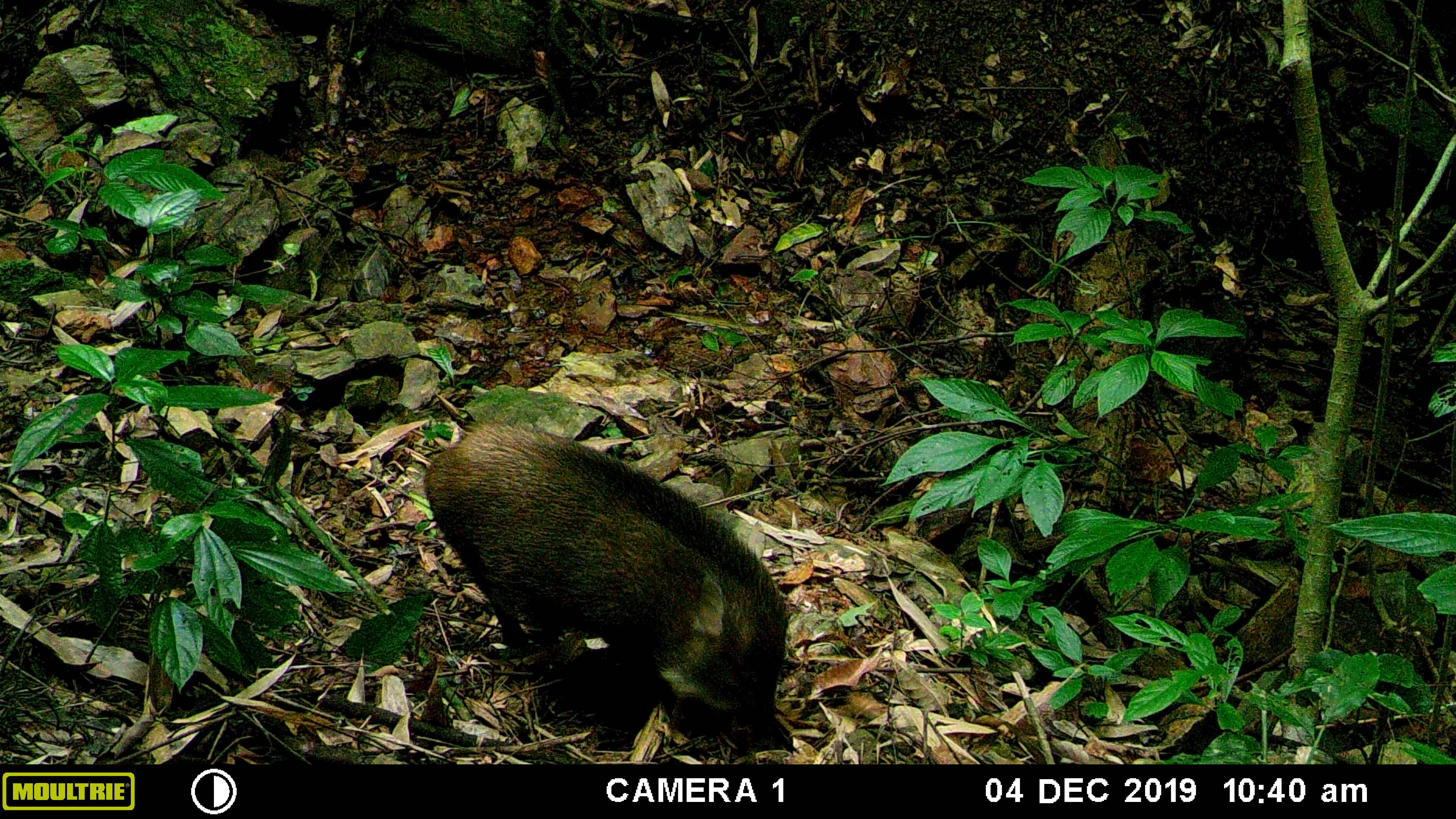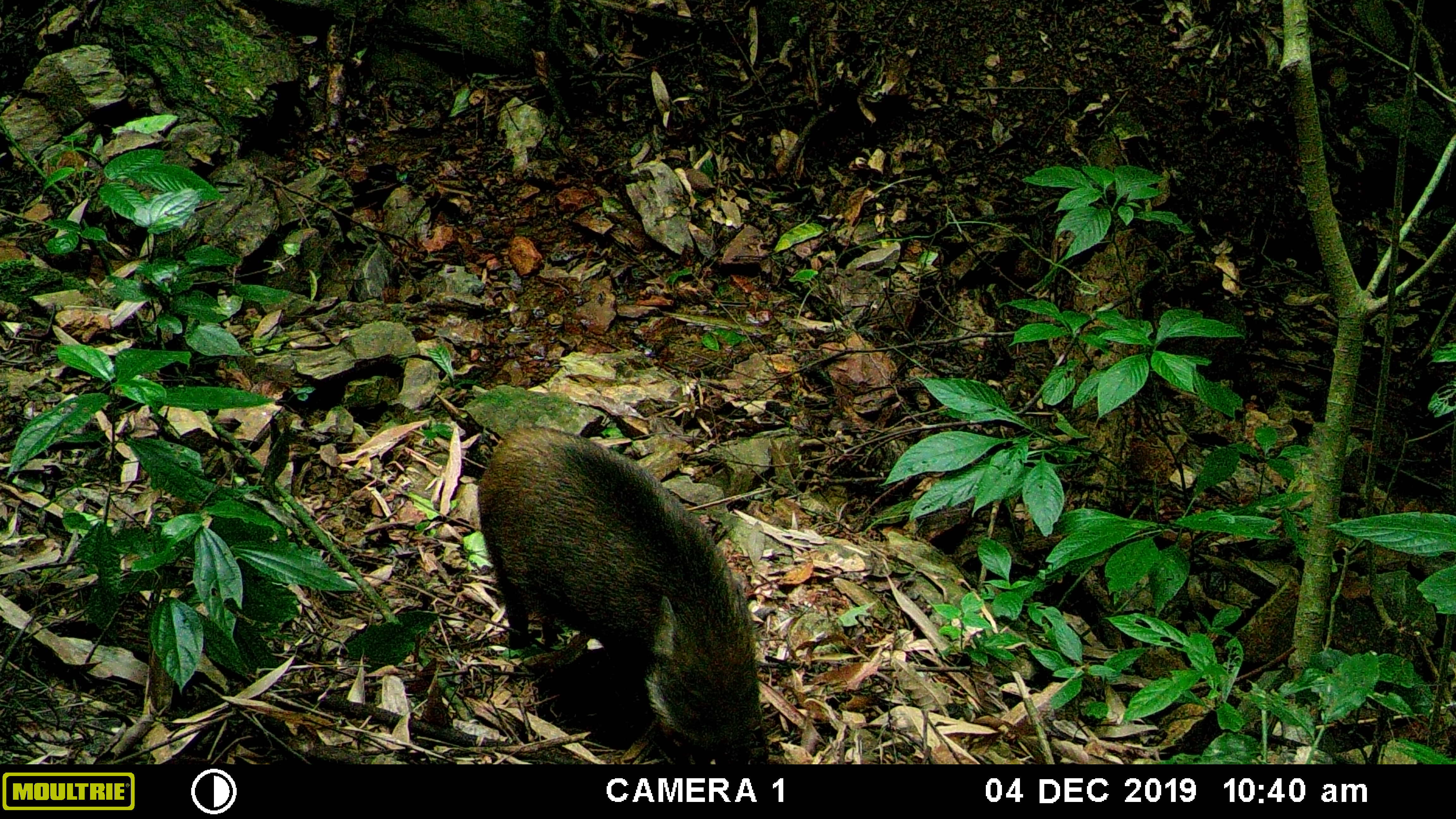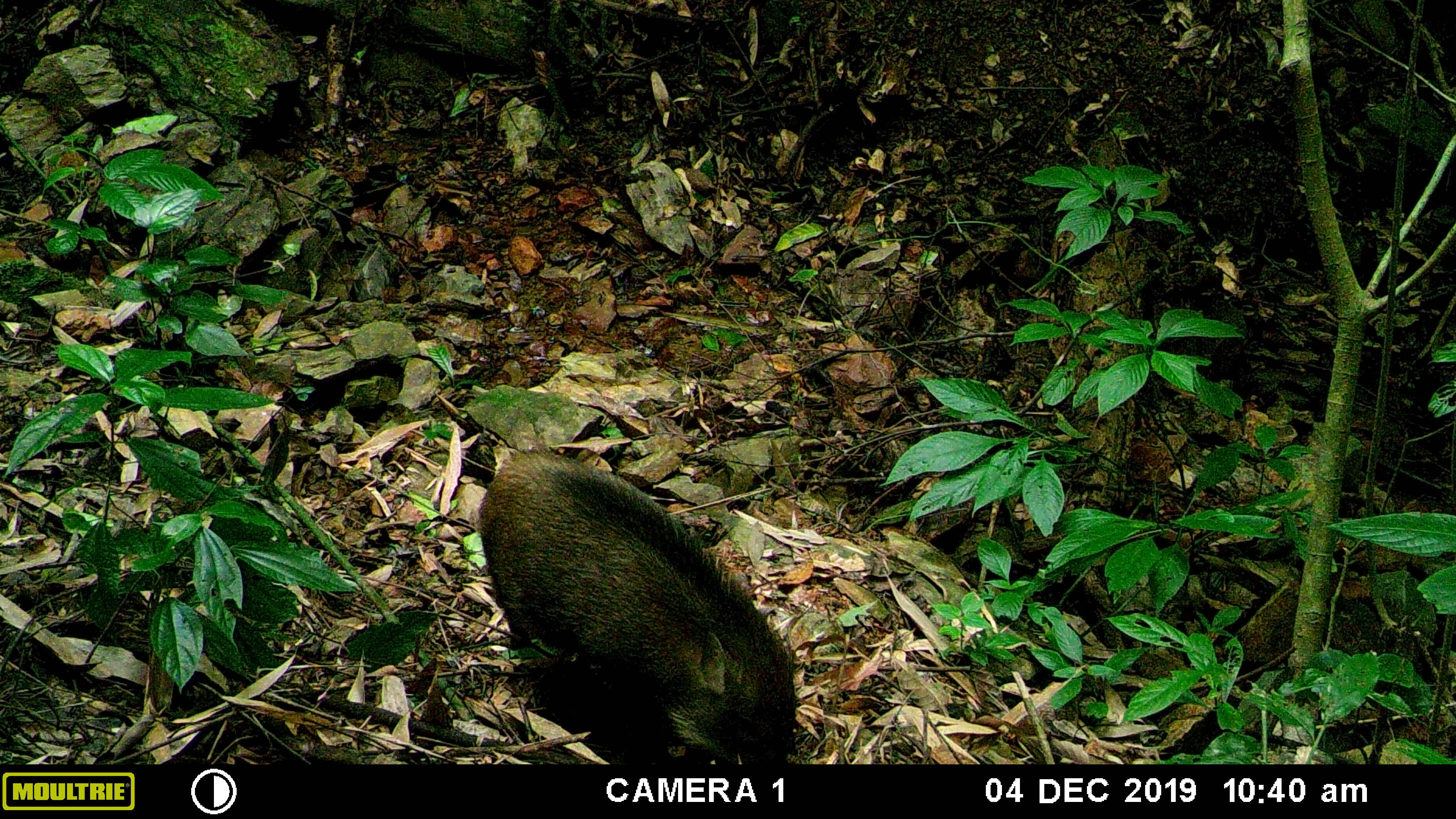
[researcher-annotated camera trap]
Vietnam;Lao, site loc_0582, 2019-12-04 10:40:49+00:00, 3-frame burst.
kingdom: Animalia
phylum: Chordata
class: Mammalia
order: Artiodactyla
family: Suidae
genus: Sus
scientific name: Sus scrofa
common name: eurasian wild pig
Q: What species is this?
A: Eurasian wild pig (Sus scrofa).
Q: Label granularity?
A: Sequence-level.